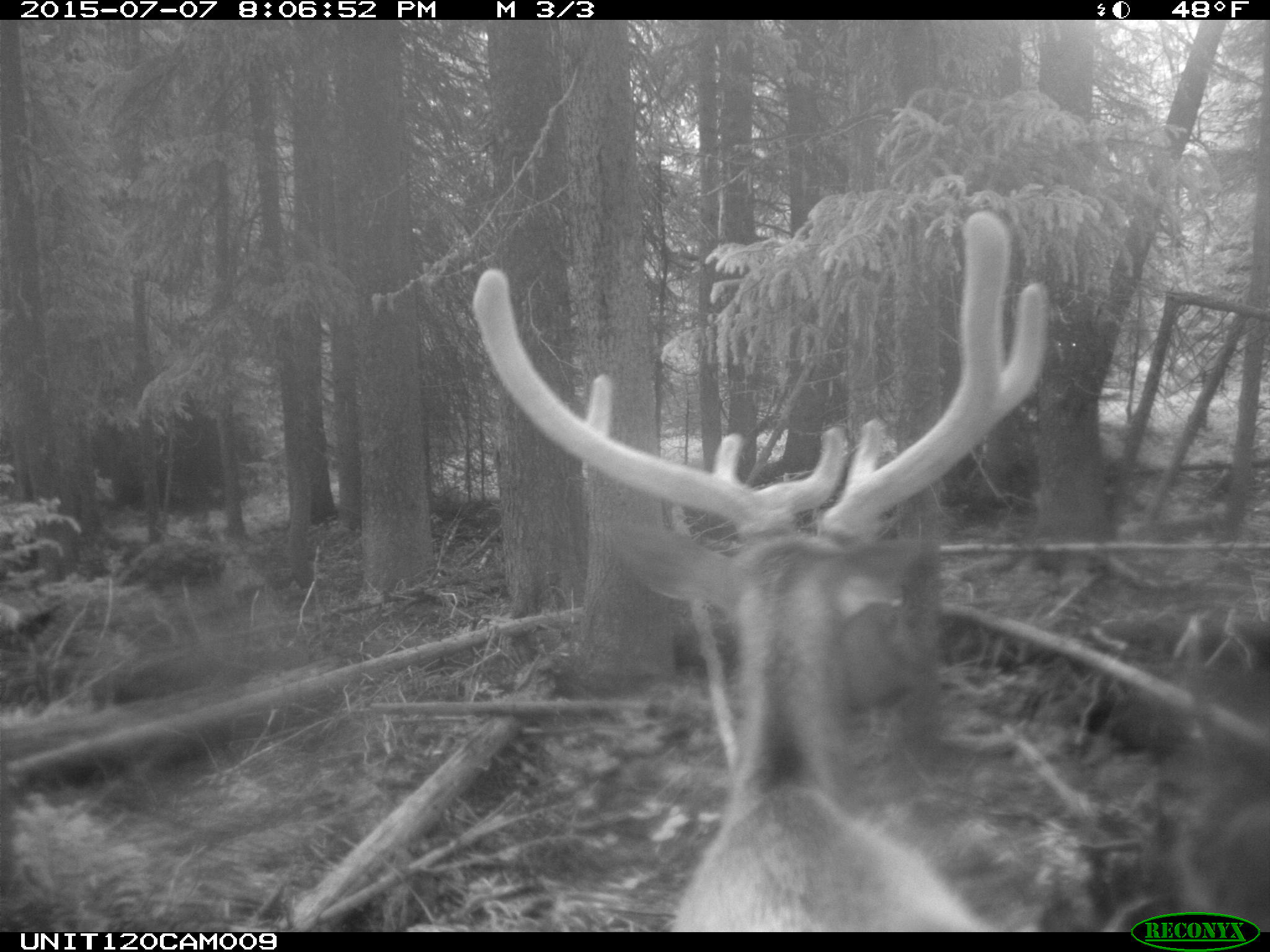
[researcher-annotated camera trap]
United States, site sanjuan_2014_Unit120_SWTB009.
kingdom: Animalia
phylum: Chordata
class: Mammalia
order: Artiodactyla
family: Cervidae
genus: Cervus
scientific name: Cervus elaphus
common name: red deer